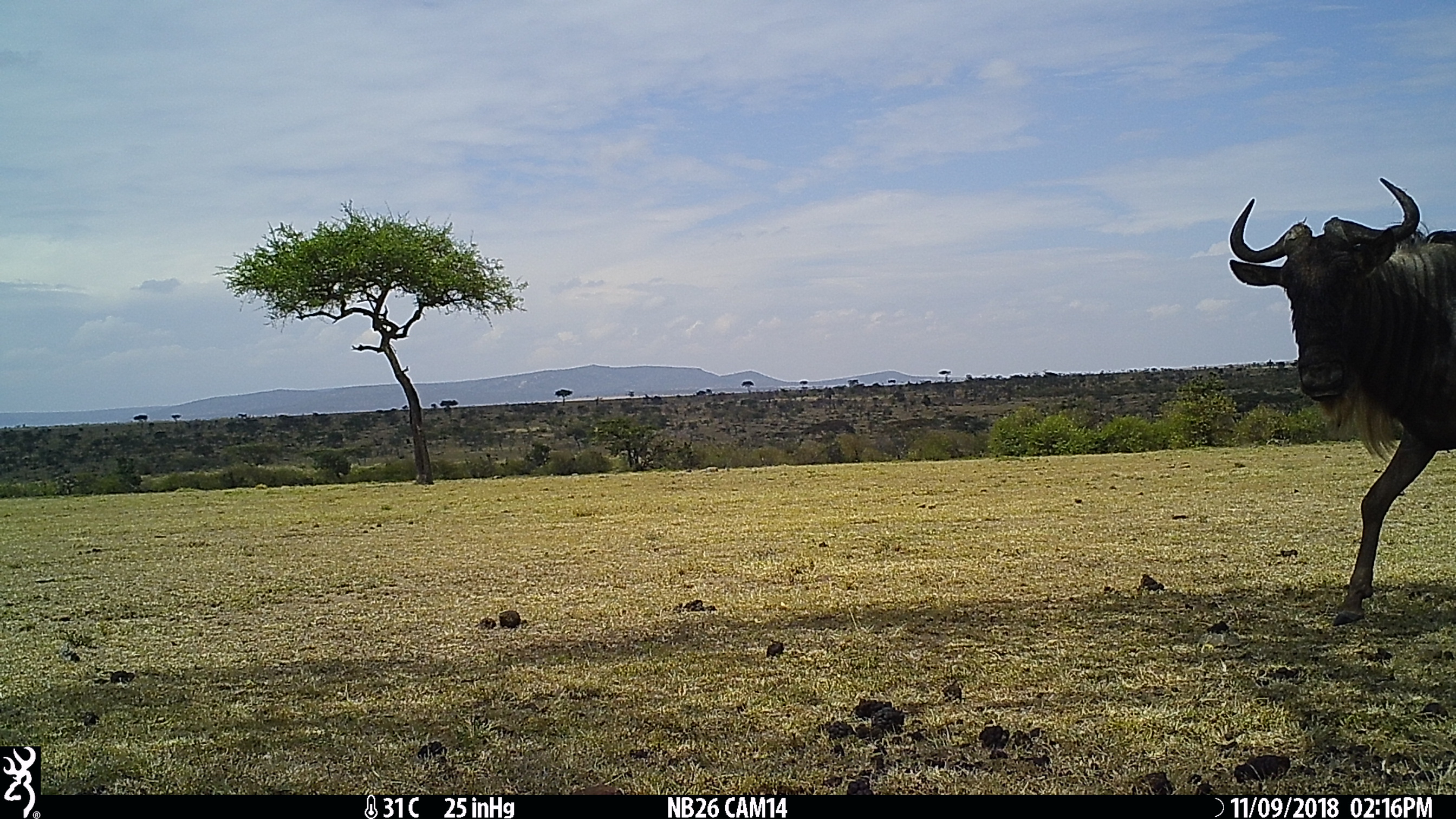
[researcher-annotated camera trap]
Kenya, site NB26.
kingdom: Animalia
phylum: Chordata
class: Mammalia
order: Artiodactyla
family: Bovidae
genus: Connochaetes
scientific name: Connochaetes taurinus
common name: blue wildebeest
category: wildebeest